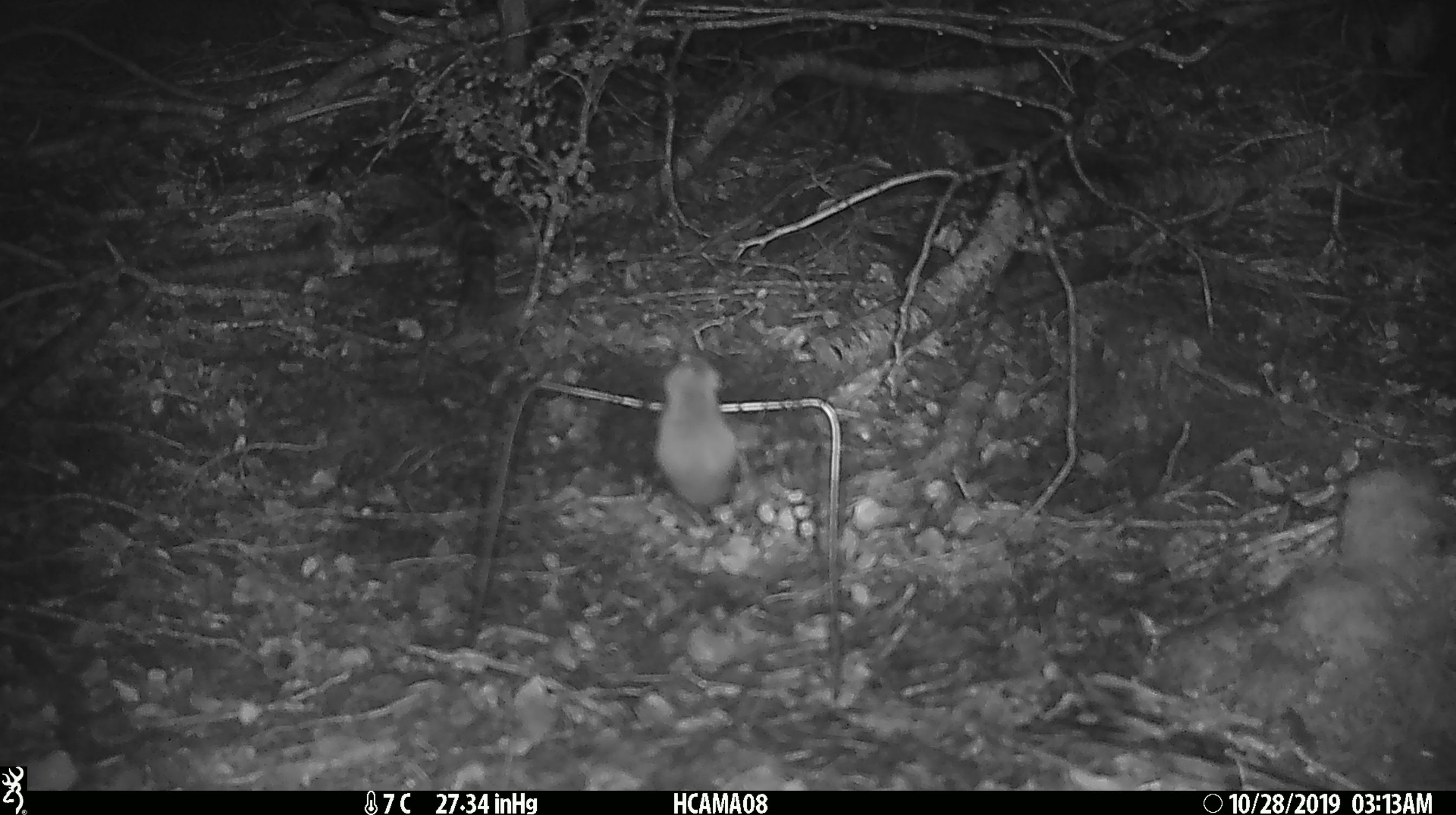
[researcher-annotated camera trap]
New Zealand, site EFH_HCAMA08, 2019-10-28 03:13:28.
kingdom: Animalia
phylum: Chordata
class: Mammalia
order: Rodentia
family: Muridae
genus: Mus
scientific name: Mus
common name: mouse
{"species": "mouse (Mus)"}